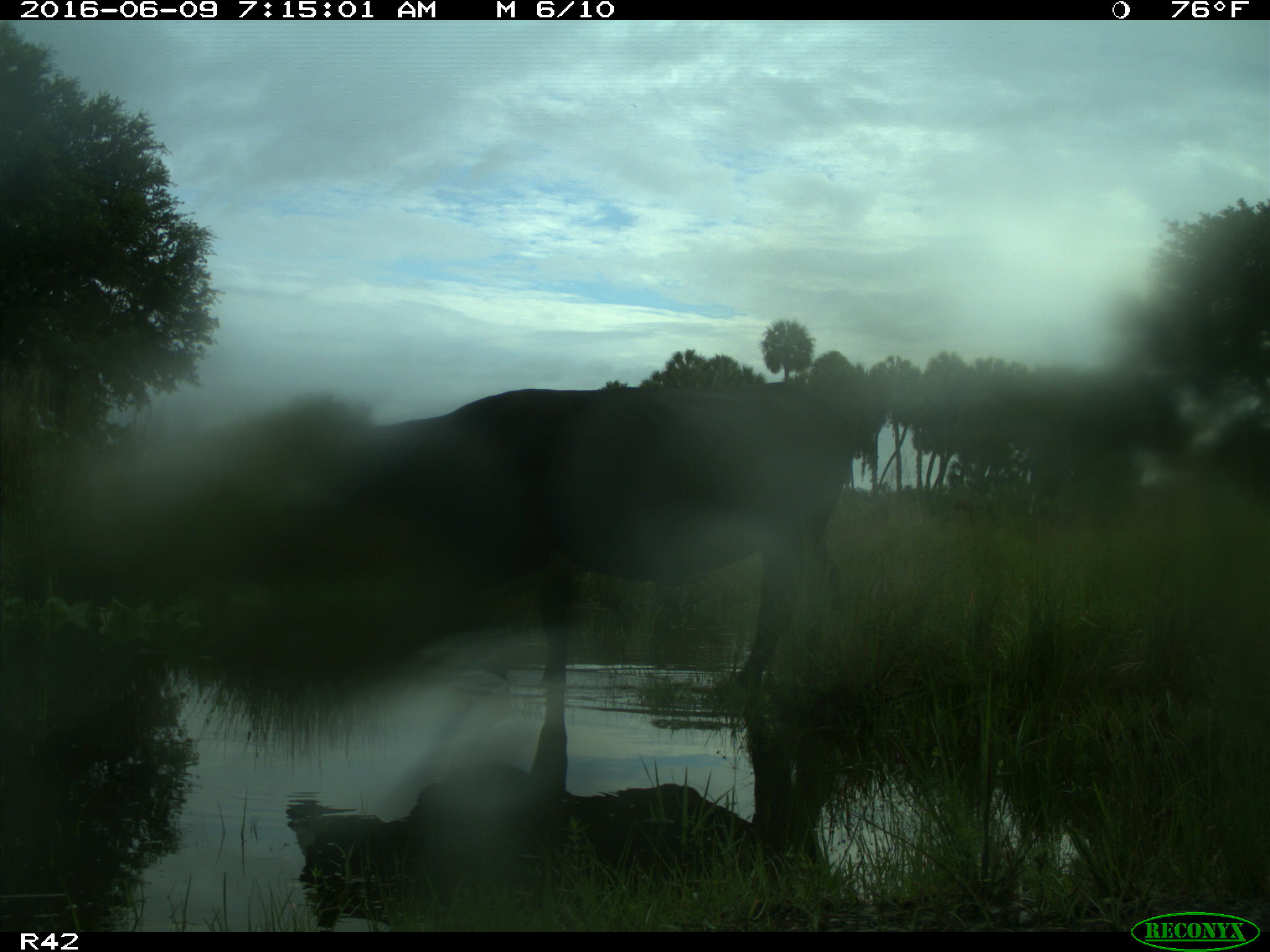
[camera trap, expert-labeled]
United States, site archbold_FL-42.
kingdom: Animalia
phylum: Chordata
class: Mammalia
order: Artiodactyla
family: Bovidae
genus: Bos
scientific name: Bos taurus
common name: domestic cow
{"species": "Bos taurus (domestic cow)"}